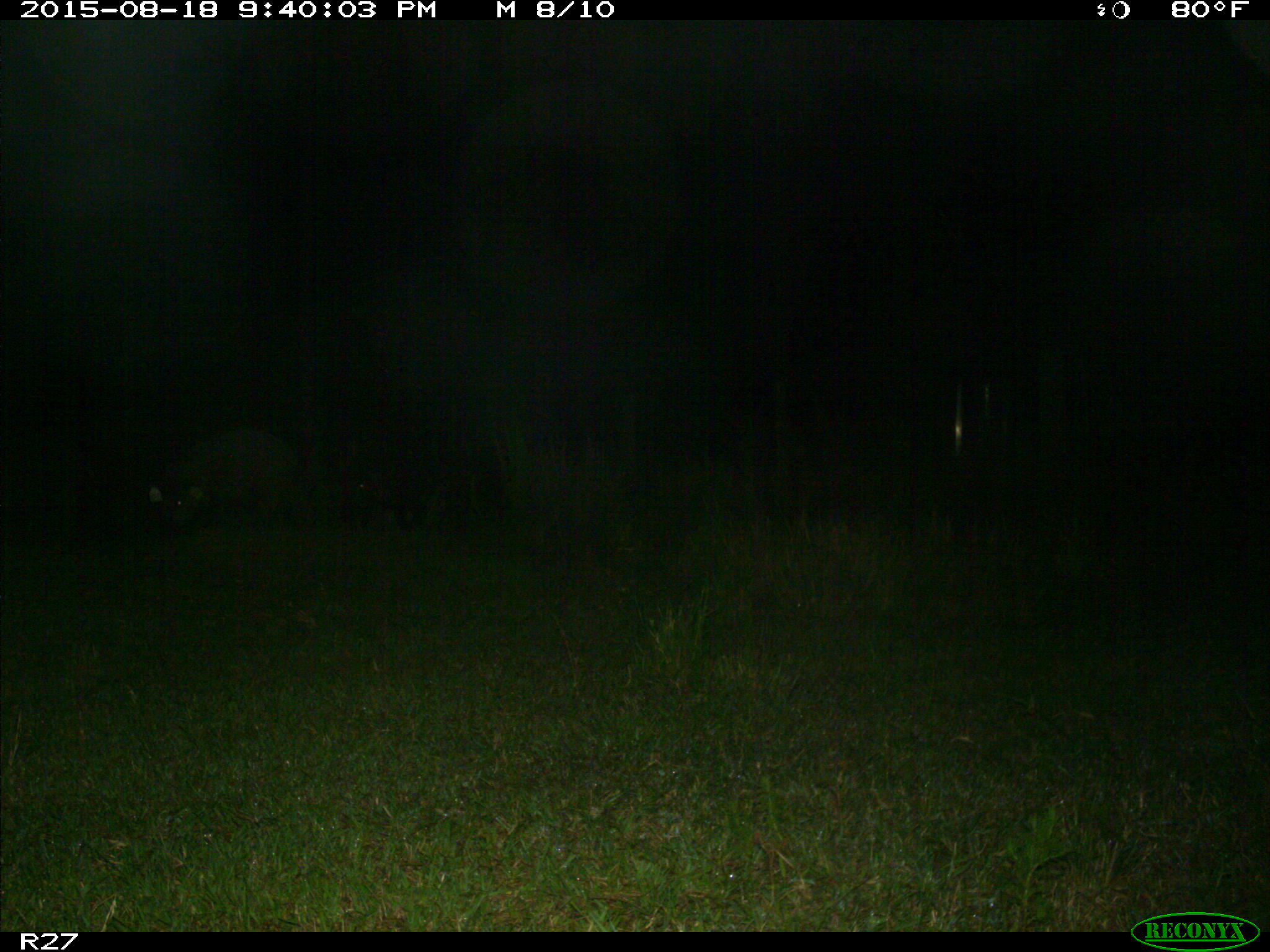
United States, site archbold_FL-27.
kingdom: Animalia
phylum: Chordata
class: Mammalia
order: Artiodactyla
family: Suidae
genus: Sus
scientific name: Sus scrofa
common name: wild boar